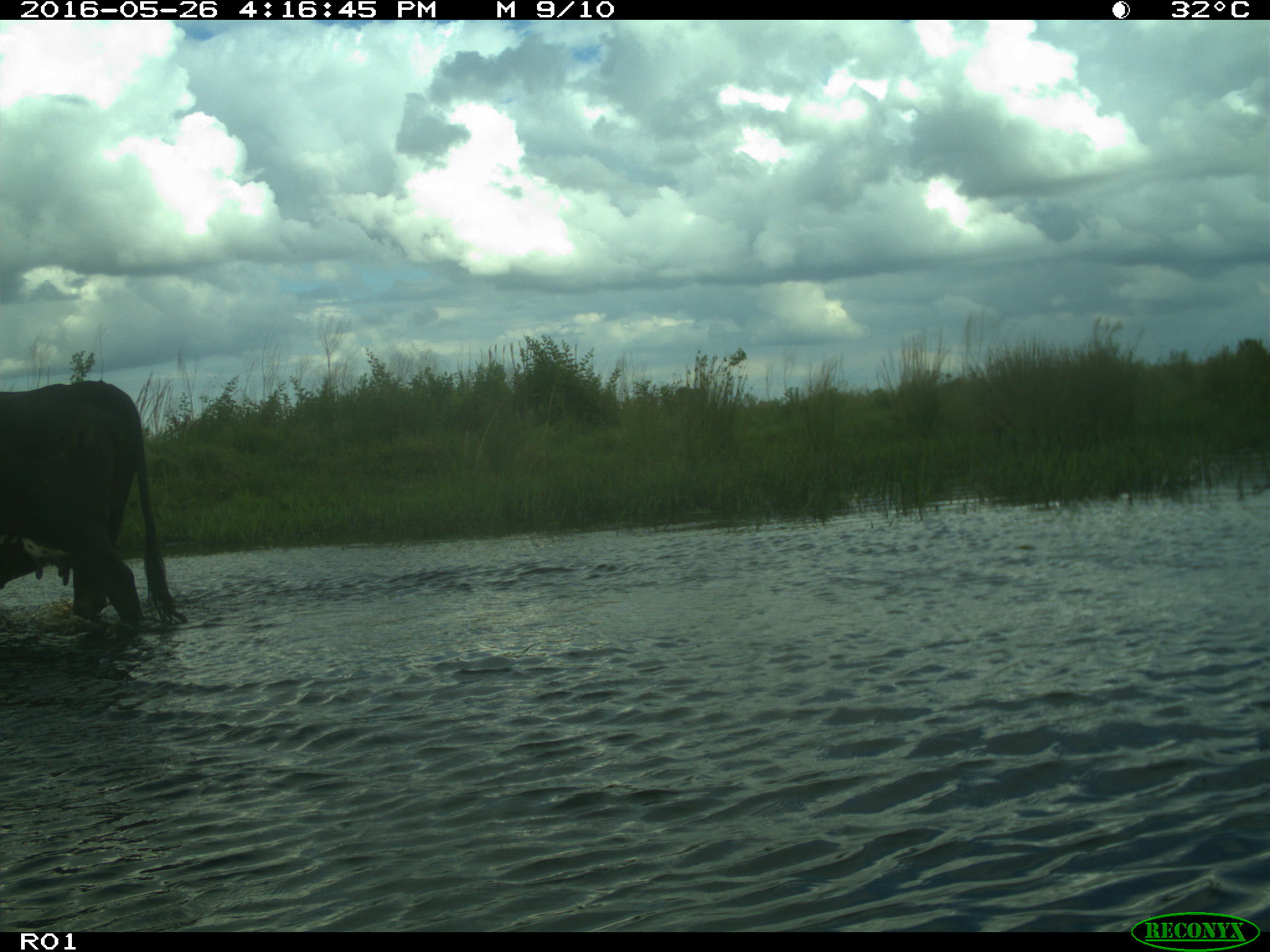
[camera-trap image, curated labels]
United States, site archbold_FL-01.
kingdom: Animalia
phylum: Chordata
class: Mammalia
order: Artiodactyla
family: Bovidae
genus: Bos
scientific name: Bos taurus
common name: domestic cow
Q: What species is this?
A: Bos taurus (domestic cow).